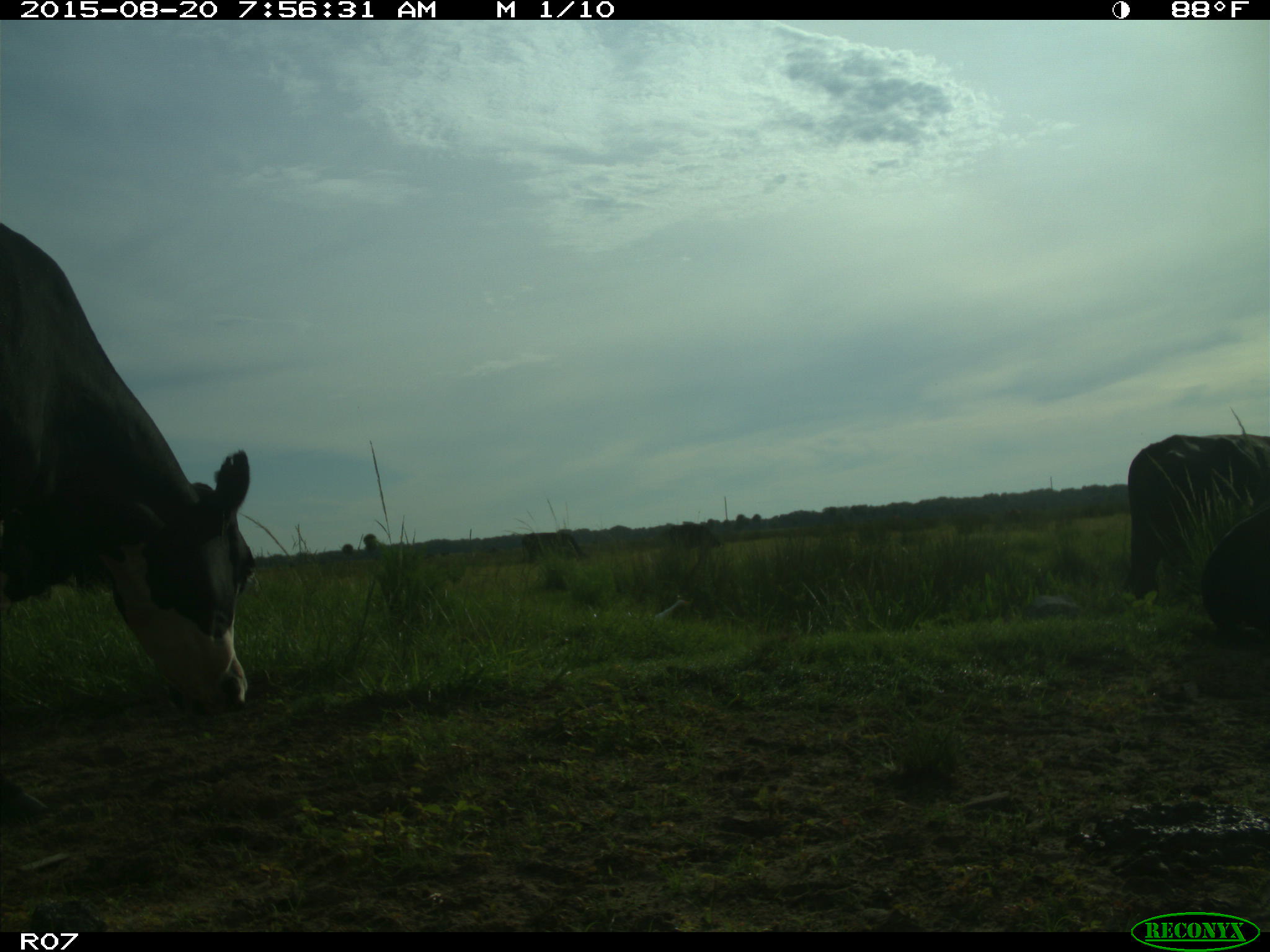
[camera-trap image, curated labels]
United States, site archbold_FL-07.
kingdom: Animalia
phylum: Chordata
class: Mammalia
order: Artiodactyla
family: Bovidae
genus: Bos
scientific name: Bos taurus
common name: domestic cow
Bos taurus (domestic cow).